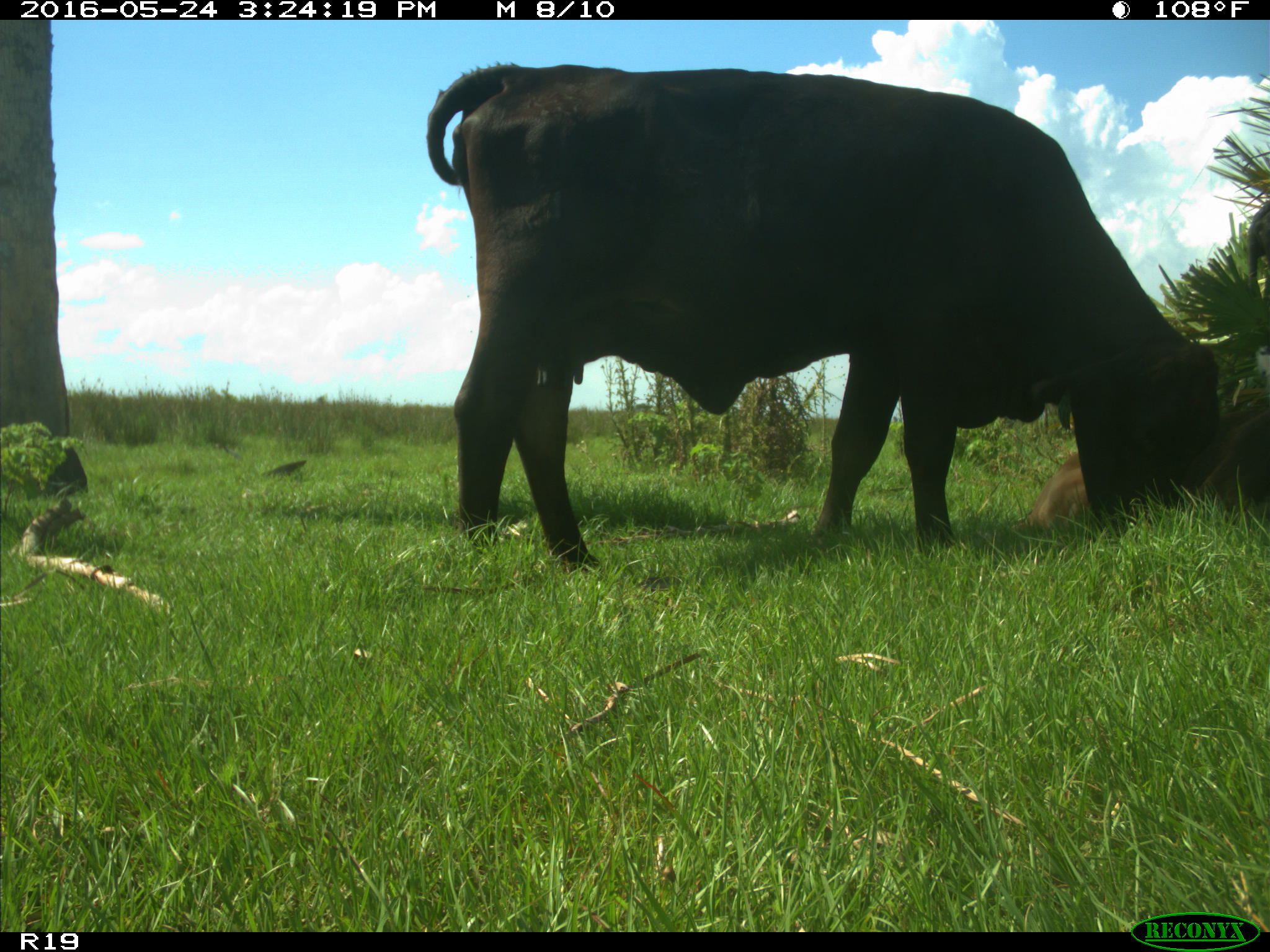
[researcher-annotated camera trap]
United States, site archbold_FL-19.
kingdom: Animalia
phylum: Chordata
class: Mammalia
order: Artiodactyla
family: Bovidae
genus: Bos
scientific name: Bos taurus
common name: domestic cow